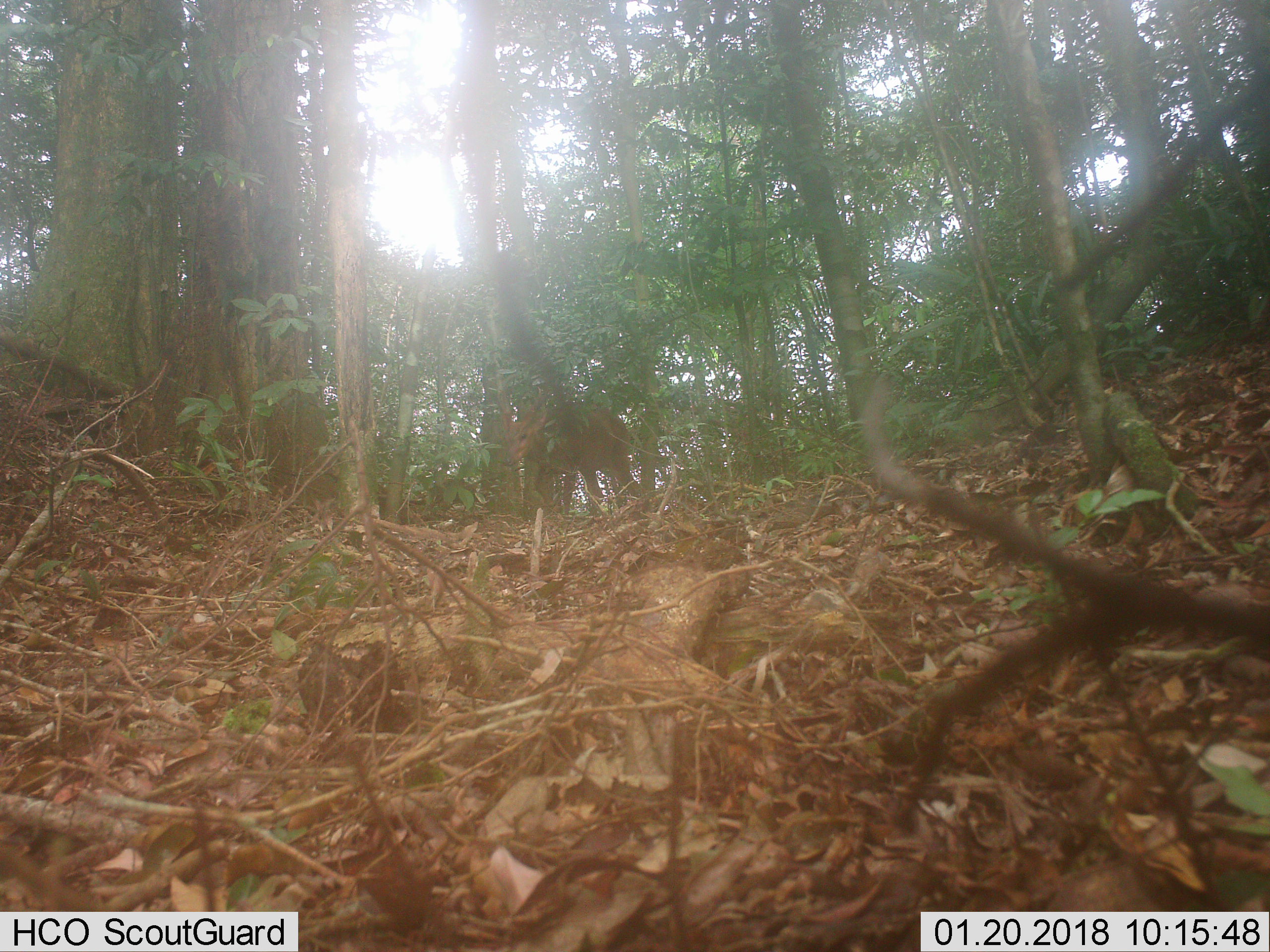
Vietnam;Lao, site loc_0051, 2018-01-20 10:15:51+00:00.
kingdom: Animalia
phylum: Chordata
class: Mammalia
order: Artiodactyla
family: Cervidae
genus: Muntiacus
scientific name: Muntiacus vuquangensis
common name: large-antlered muntjac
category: large antlered muntjac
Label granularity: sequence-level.